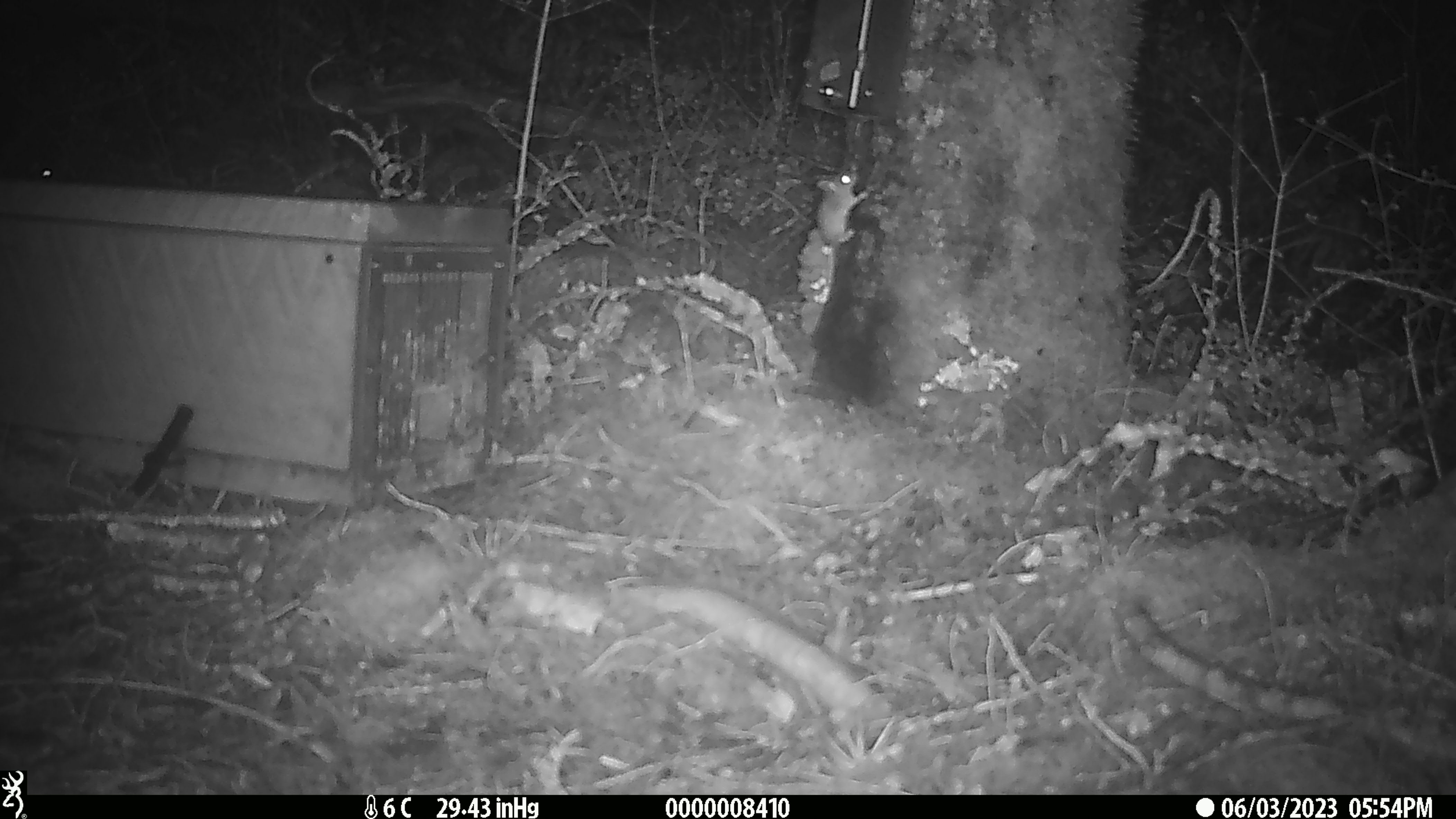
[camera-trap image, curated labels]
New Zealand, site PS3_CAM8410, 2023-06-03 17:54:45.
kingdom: Animalia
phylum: Chordata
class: Mammalia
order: Rodentia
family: Muridae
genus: Mus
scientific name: Mus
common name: mouse